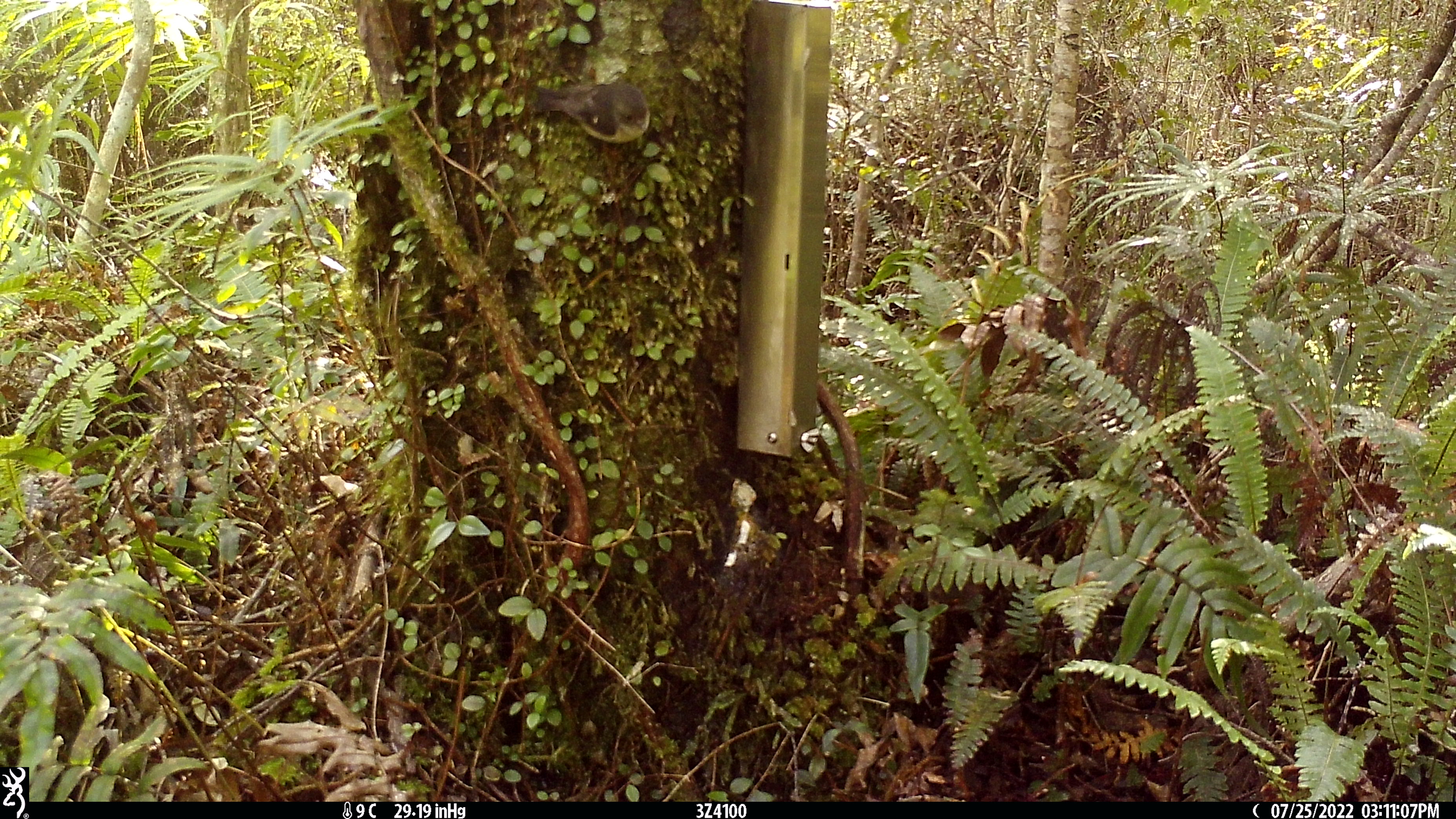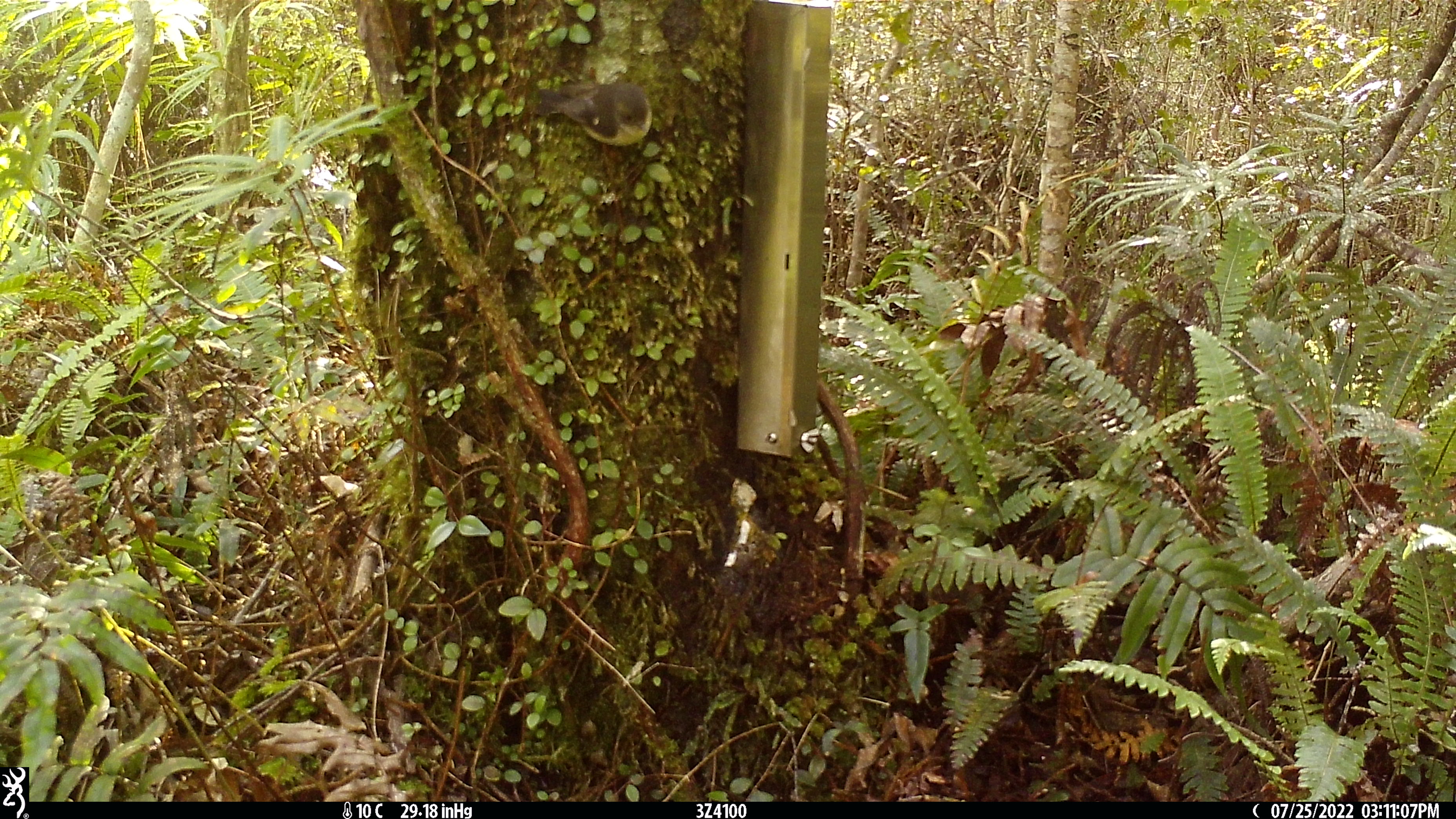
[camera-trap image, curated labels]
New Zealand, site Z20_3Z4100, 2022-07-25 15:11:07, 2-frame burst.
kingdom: Animalia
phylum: Chordata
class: Aves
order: Passeriformes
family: Petroicidae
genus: Petroica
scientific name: Petroica macrocephala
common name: tomtit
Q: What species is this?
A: Tomtit (Petroica macrocephala).